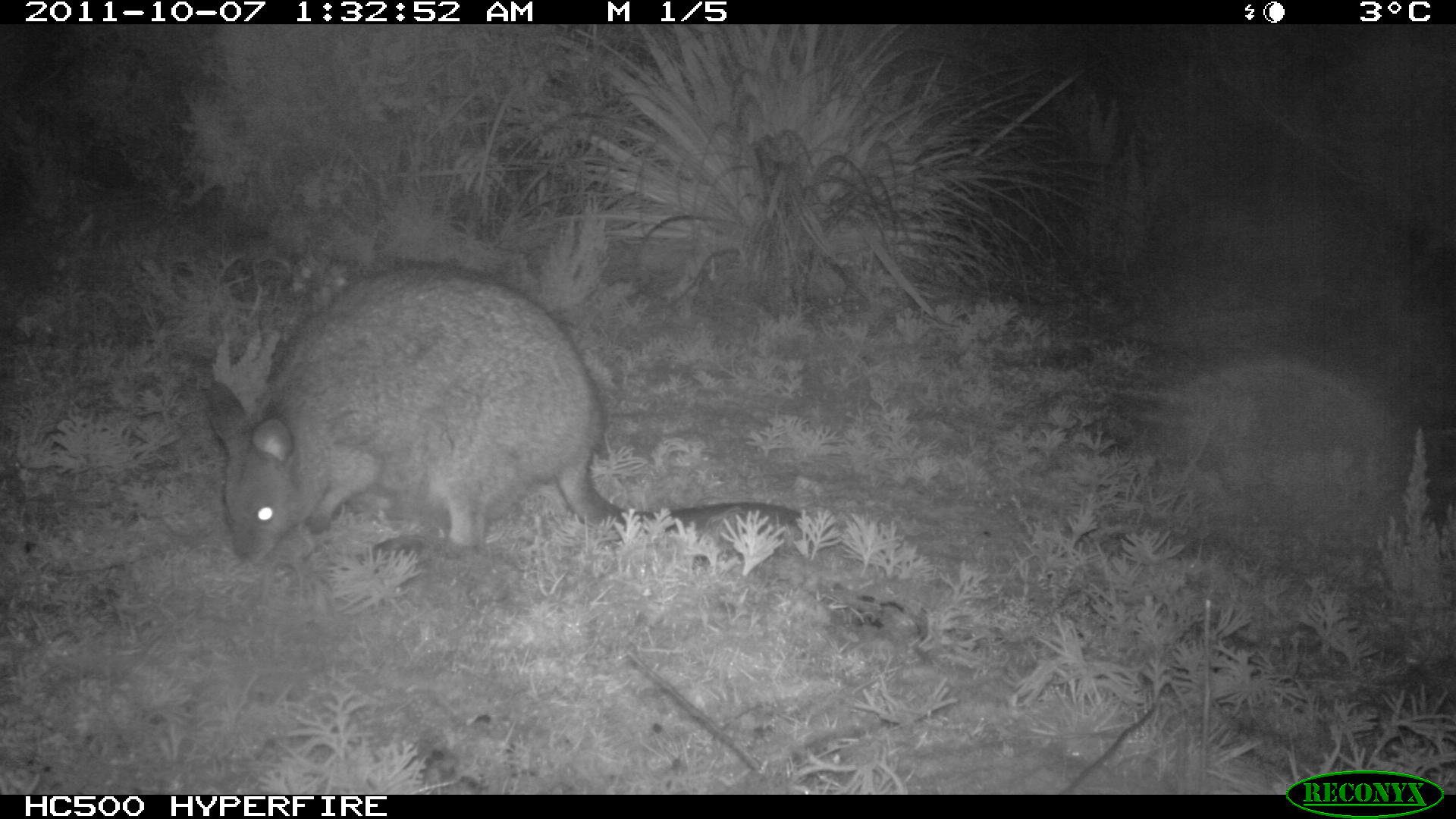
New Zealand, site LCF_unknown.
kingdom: Animalia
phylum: Chordata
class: Mammalia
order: Diprotodontia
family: Macropodidae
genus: Notamacropus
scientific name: Notamacropus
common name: wallaby